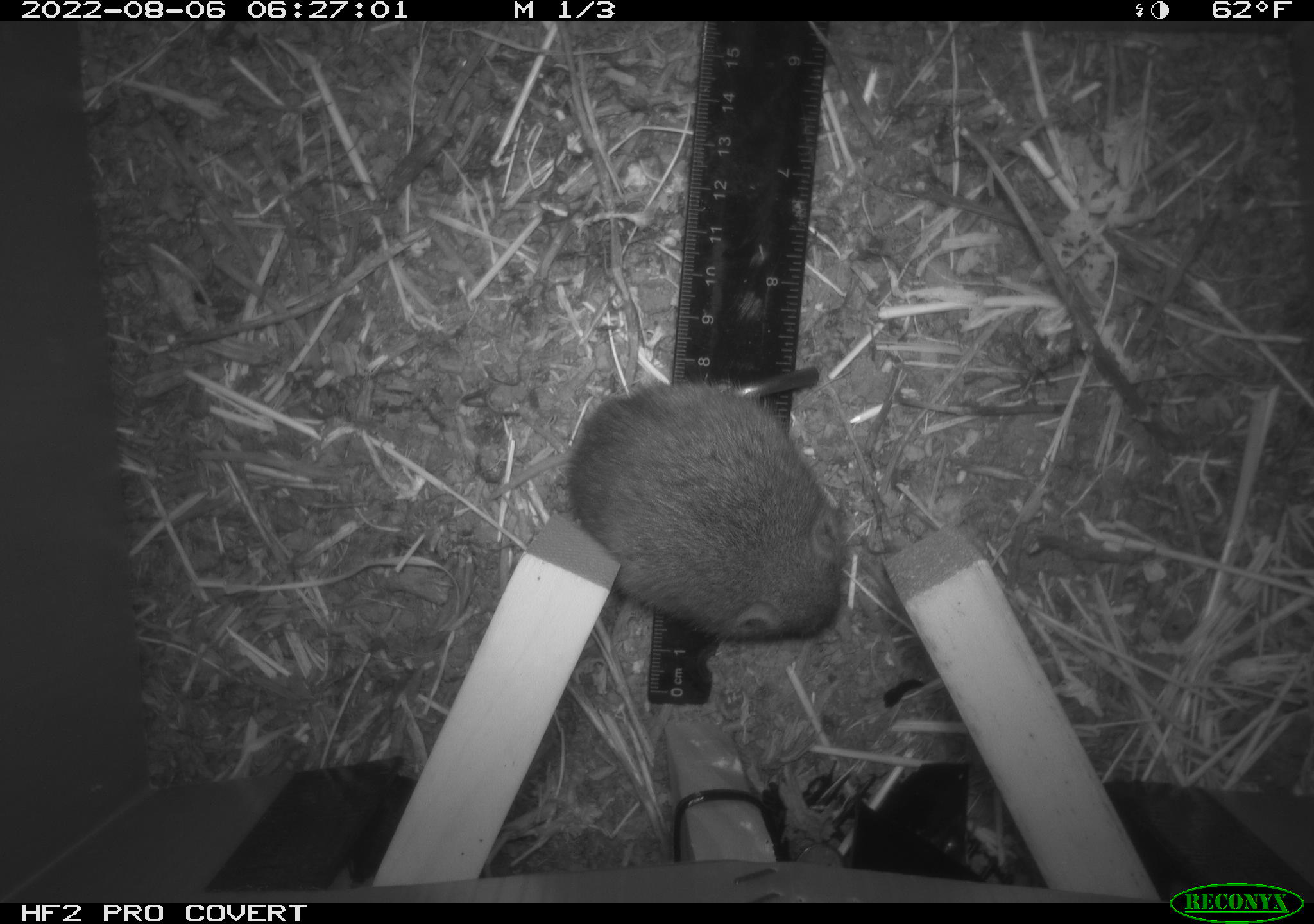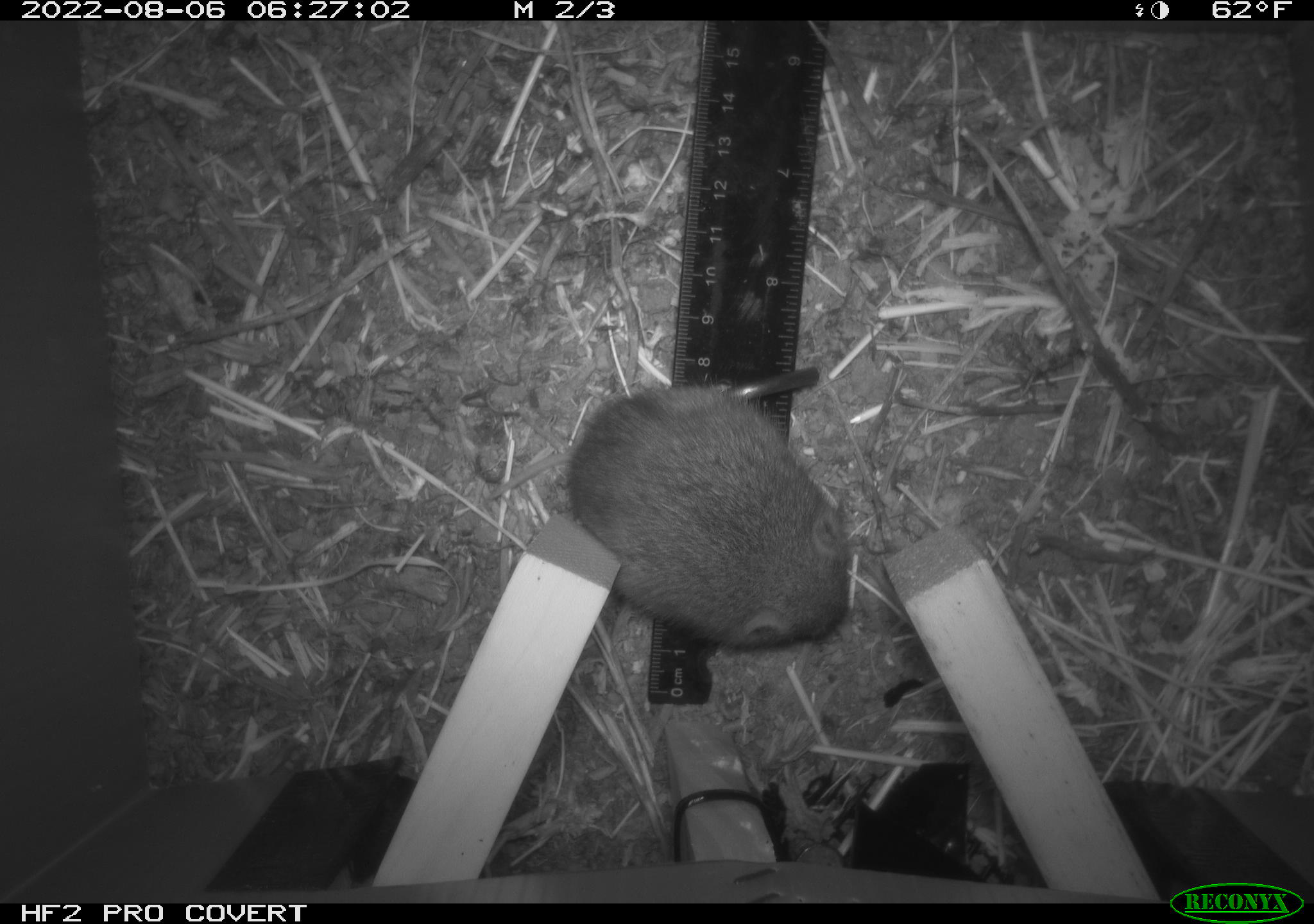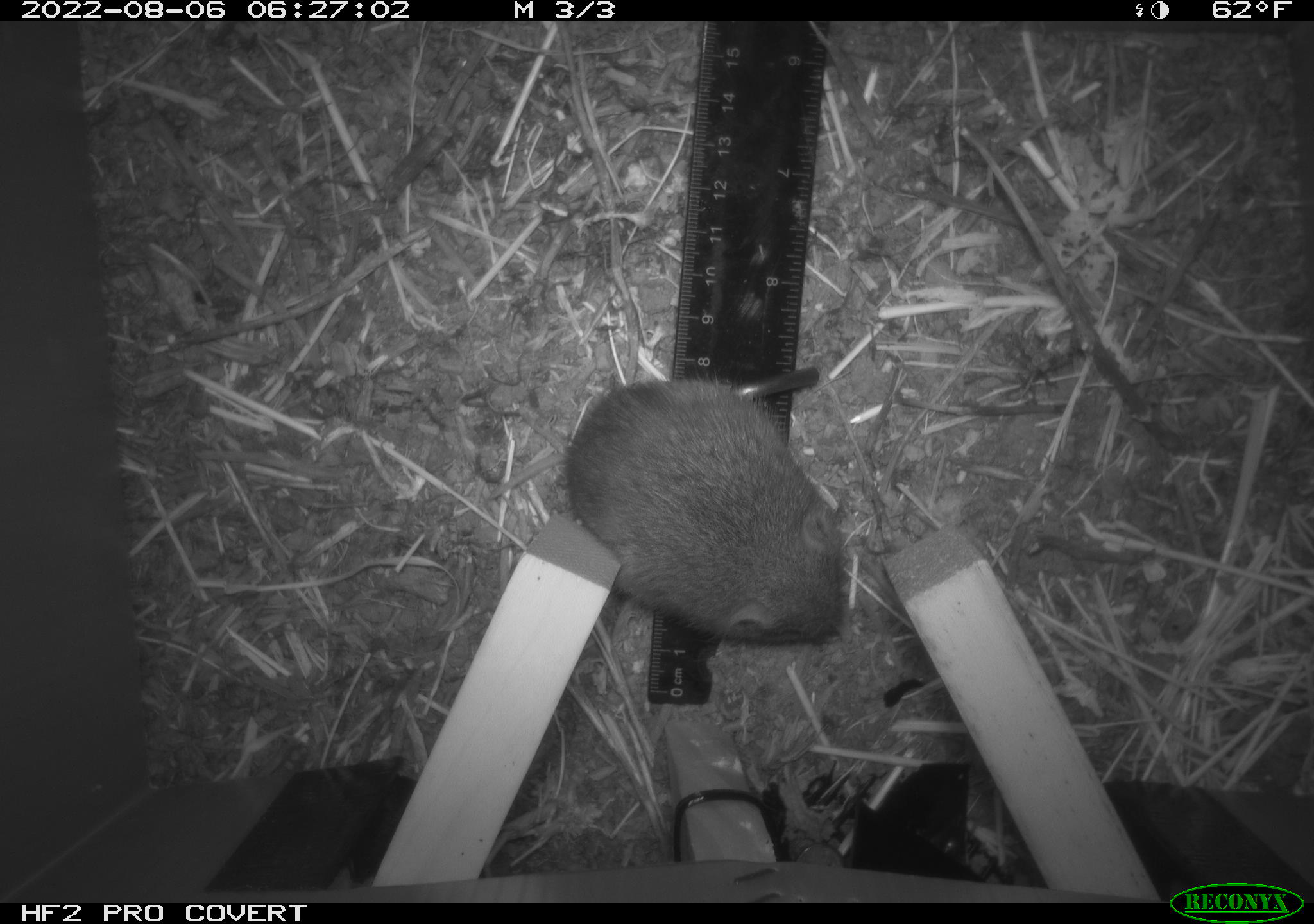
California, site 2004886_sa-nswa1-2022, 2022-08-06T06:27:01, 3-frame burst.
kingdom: Animalia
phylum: Chordata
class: Mammalia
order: Rodentia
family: Cricetidae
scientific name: Cricetidae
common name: hamsters, voles, lemmings, and allies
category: cricetidae family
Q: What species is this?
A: Cricetidae family (hamsters, voles, lemmings, and allies) (Cricetidae).